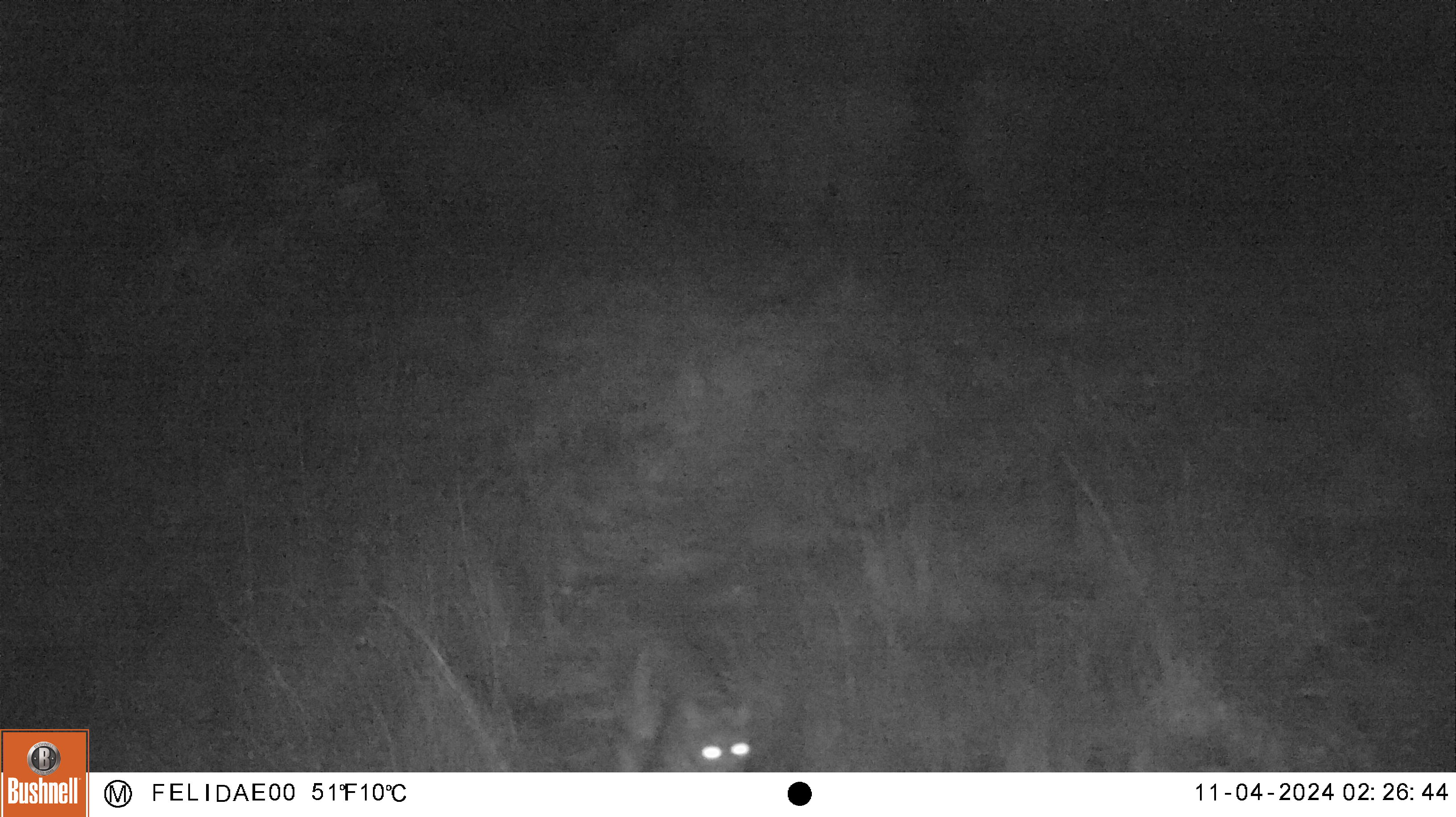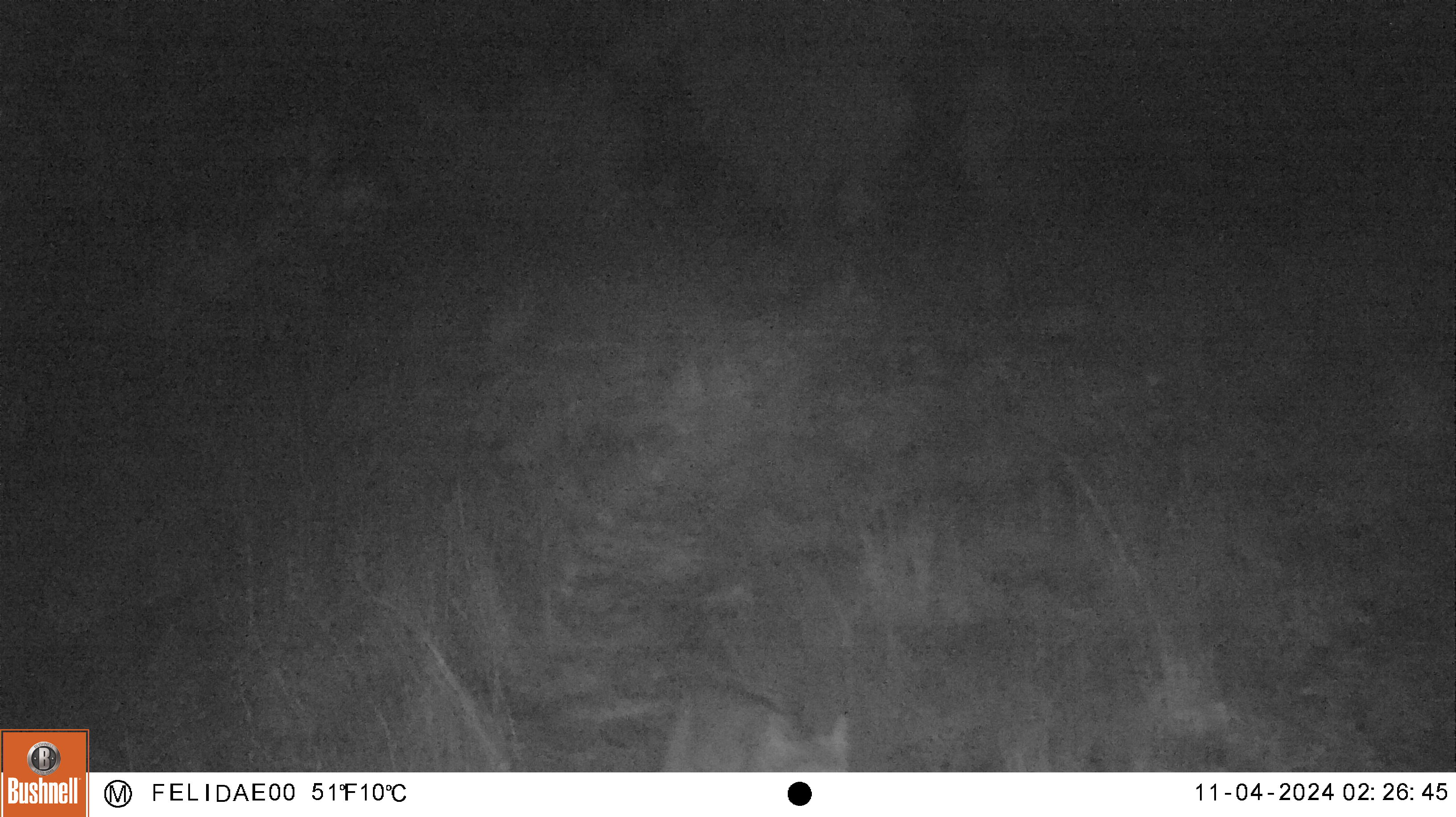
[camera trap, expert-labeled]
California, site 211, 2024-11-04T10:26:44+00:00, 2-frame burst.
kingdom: Animalia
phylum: Chordata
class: Mammalia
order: Carnivora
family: Felidae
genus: Lynx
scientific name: Lynx rufus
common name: bobcat